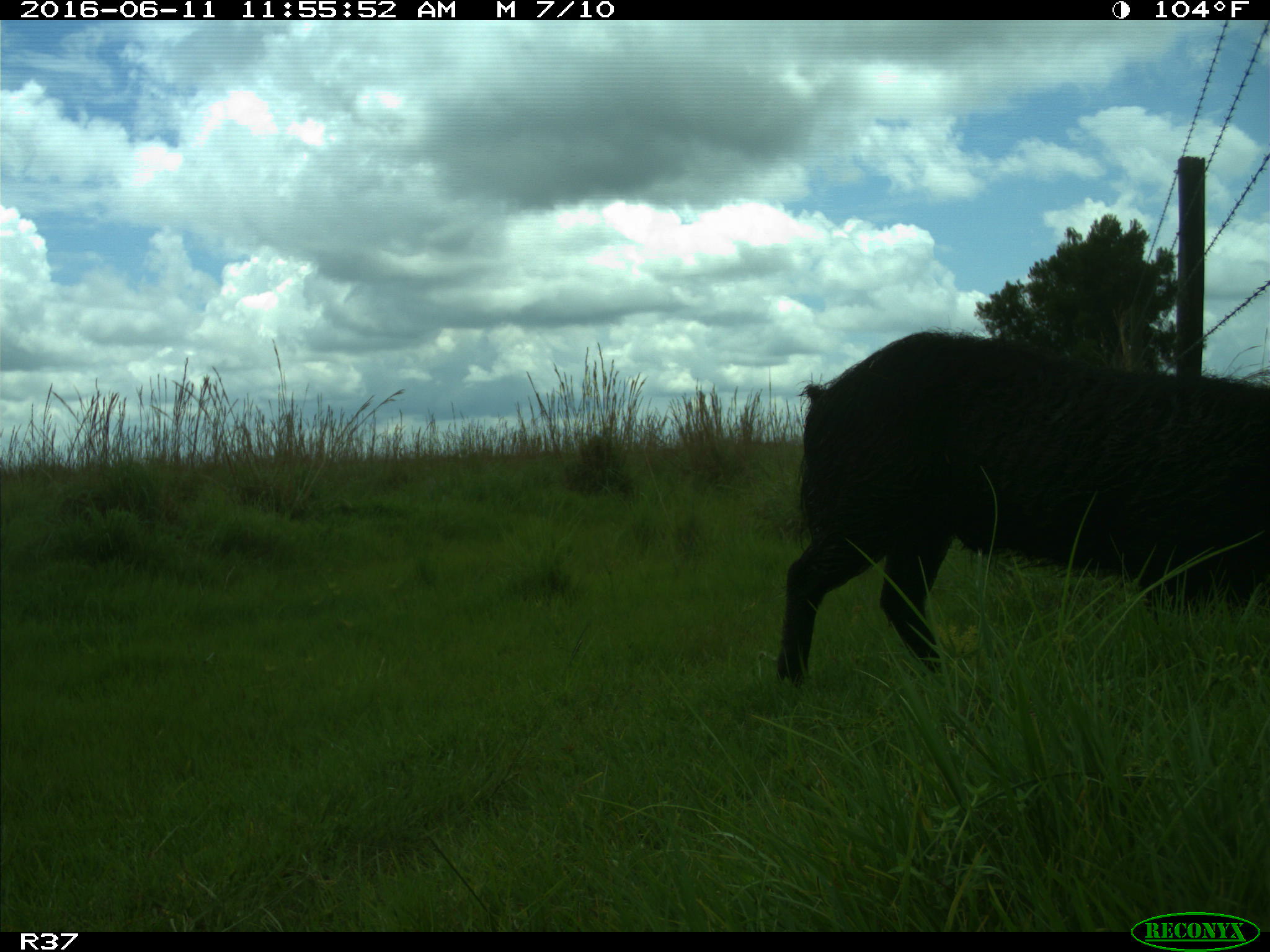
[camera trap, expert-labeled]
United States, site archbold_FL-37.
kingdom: Animalia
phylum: Chordata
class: Mammalia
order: Artiodactyla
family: Suidae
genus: Sus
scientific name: Sus scrofa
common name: wild boar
Sus scrofa (wild boar).